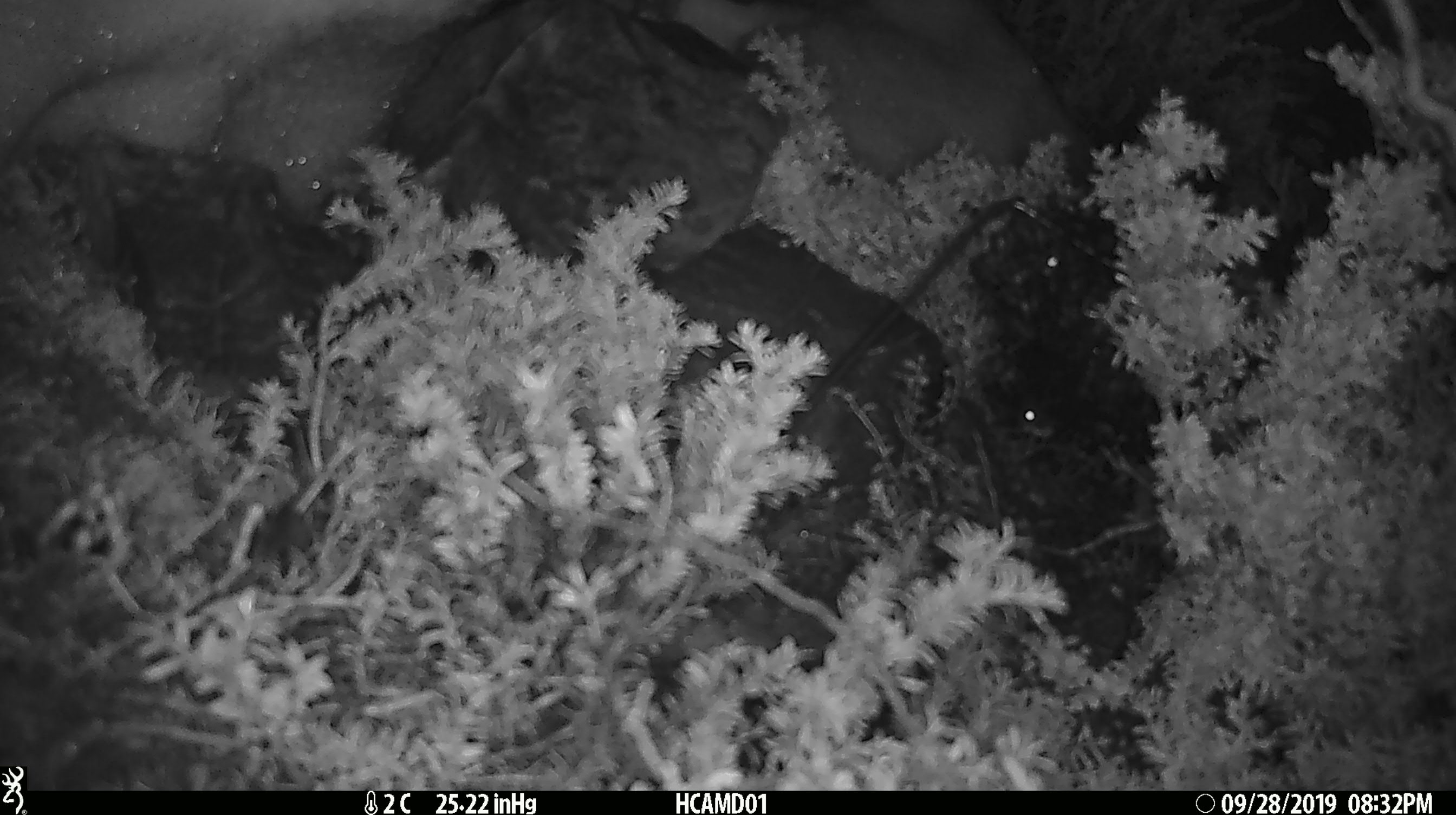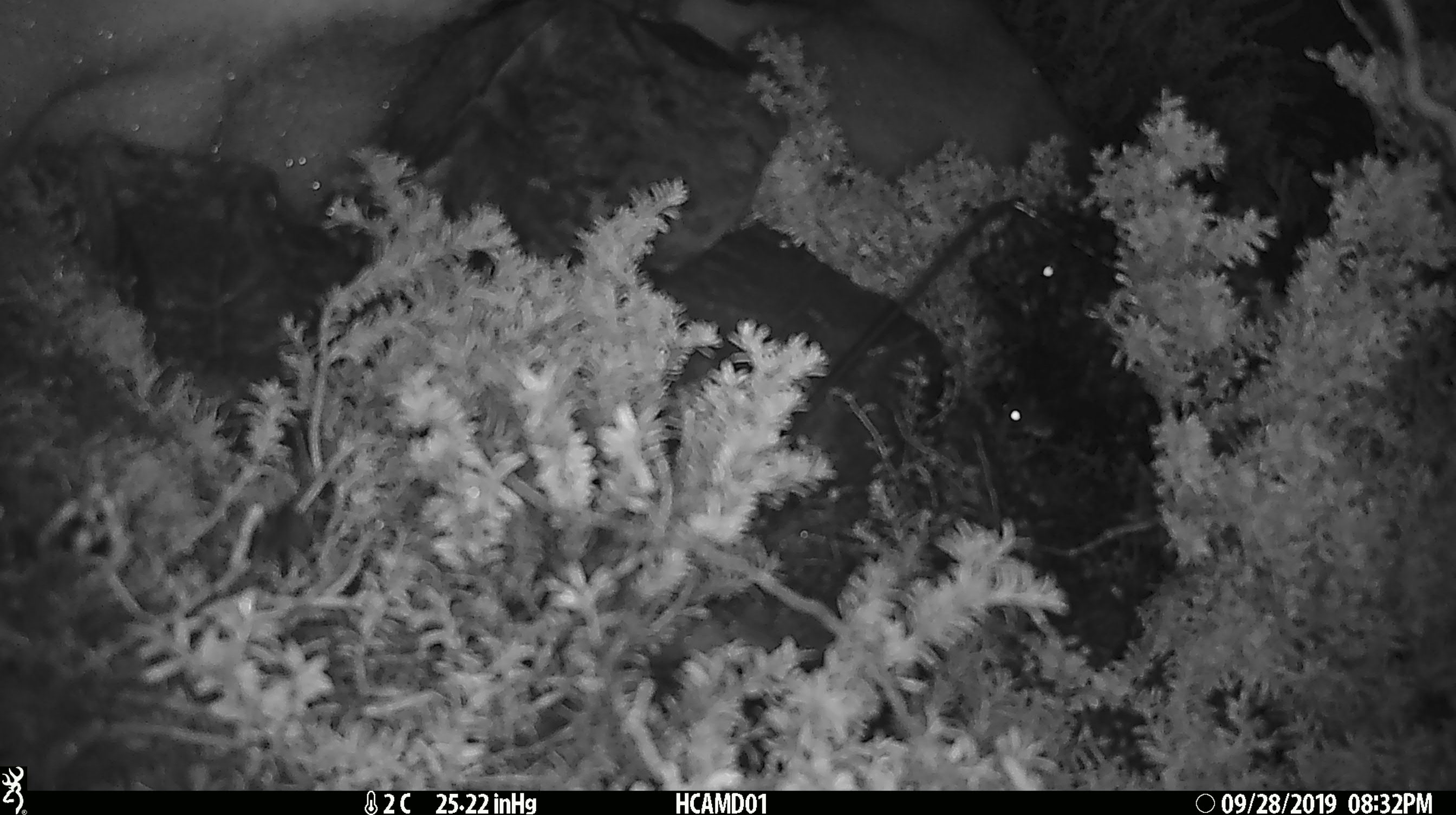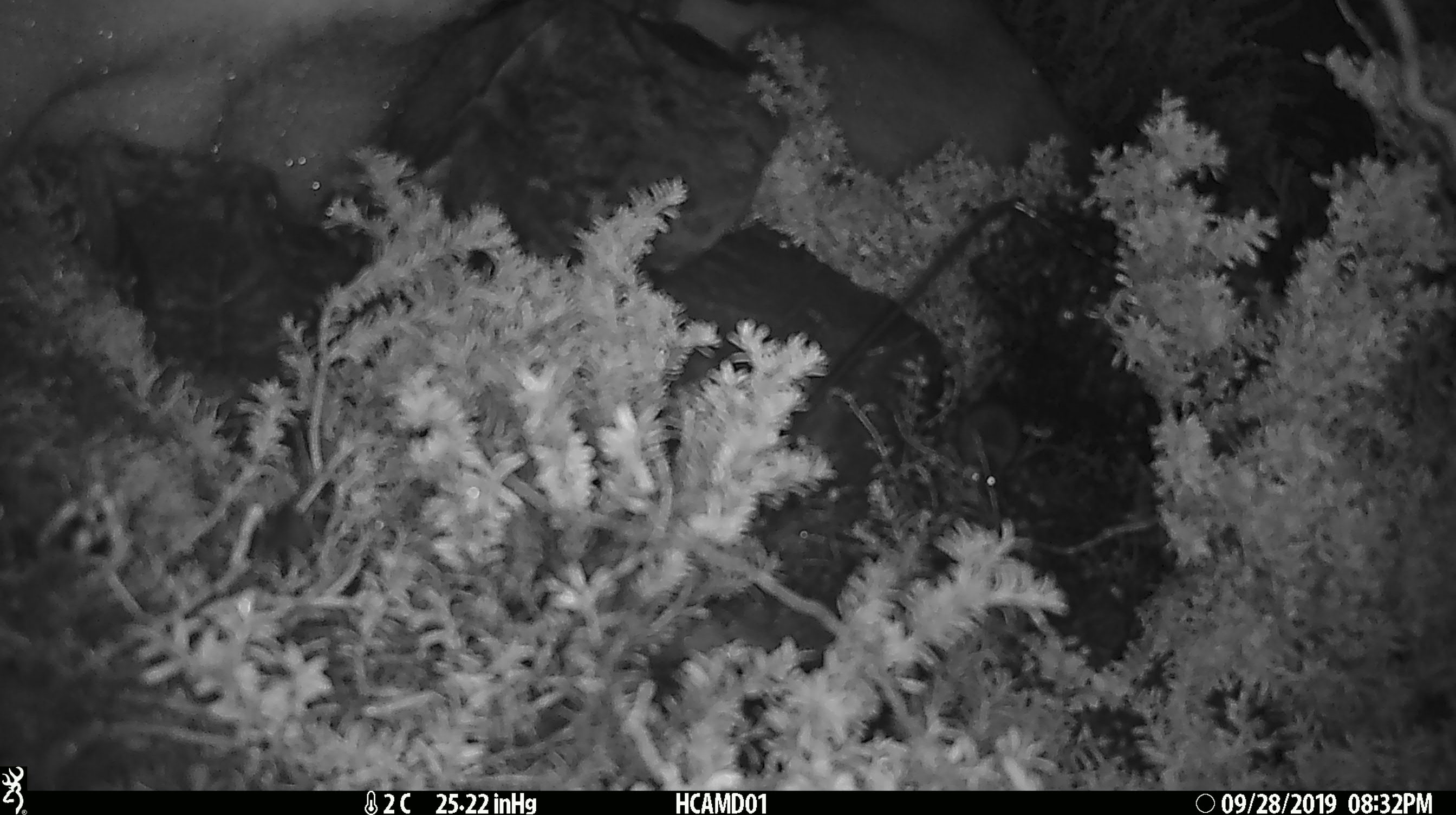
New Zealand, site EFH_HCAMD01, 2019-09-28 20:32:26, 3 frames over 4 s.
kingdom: Animalia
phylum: Chordata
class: Mammalia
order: Rodentia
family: Muridae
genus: Mus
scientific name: Mus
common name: mouse